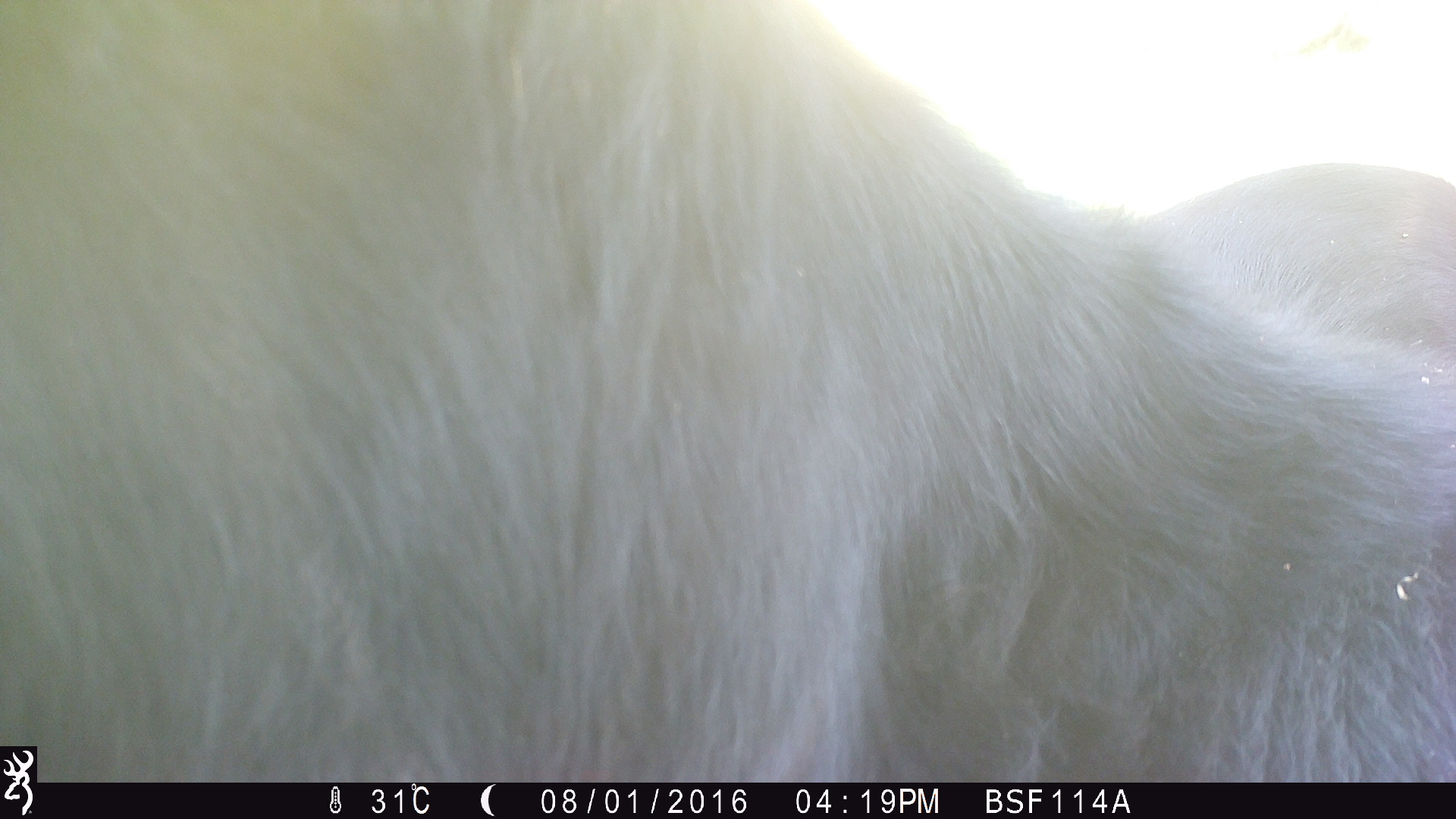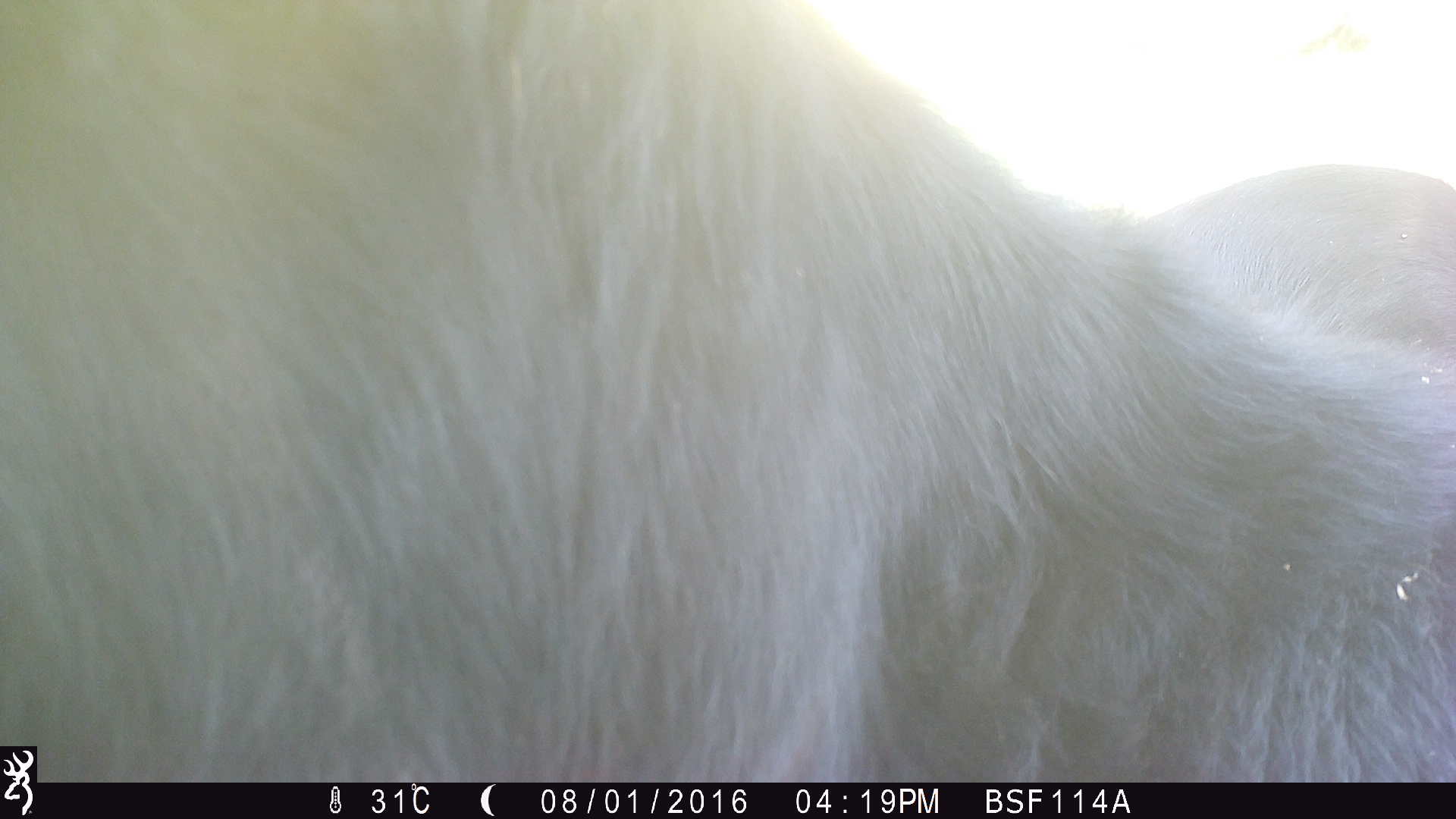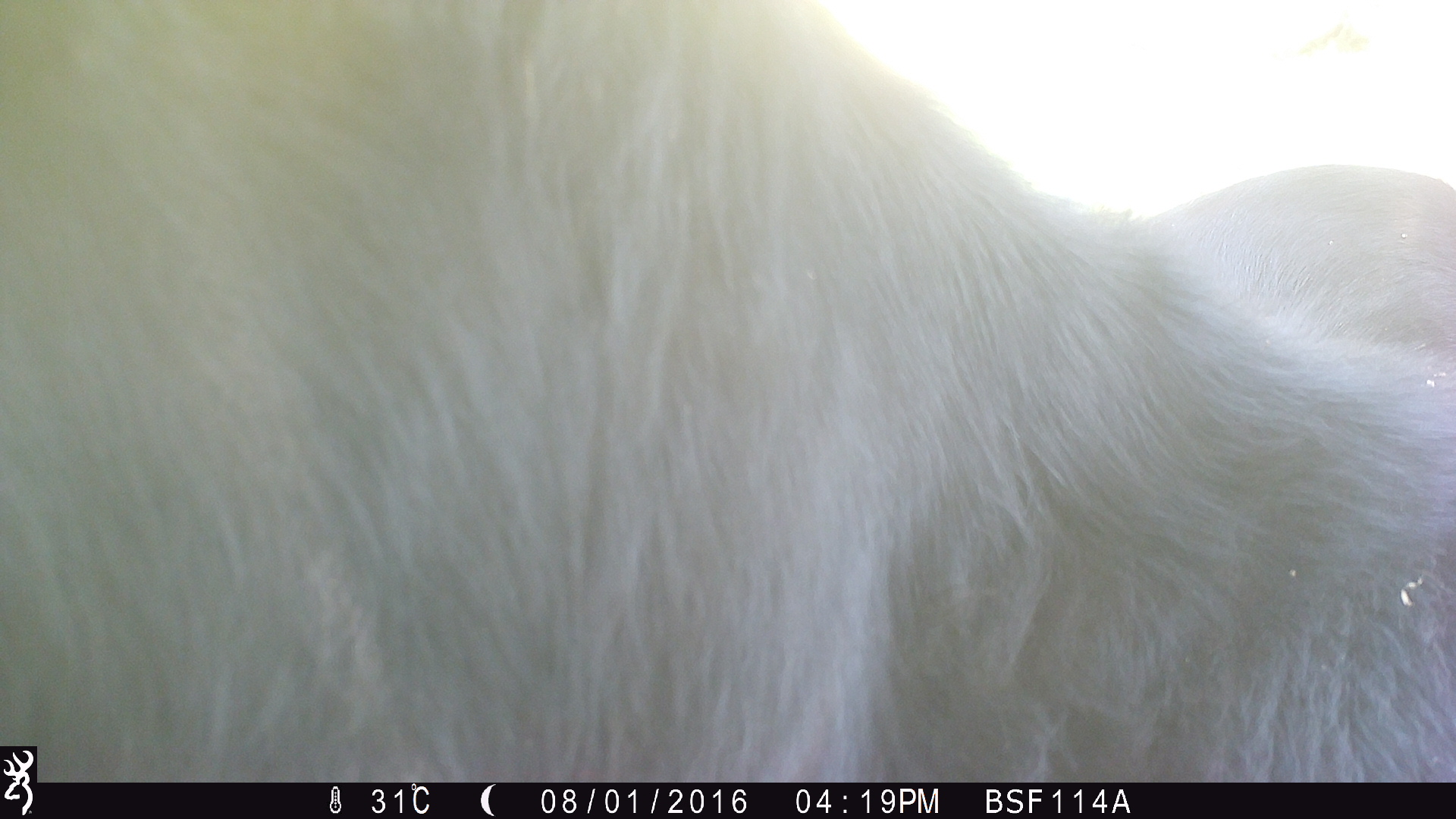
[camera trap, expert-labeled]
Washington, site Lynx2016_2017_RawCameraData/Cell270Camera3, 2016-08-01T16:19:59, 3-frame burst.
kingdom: Animalia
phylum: Chordata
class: Mammalia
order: Artiodactyla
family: Bovidae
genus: Bos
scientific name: Bos taurus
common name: domestic cattle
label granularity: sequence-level